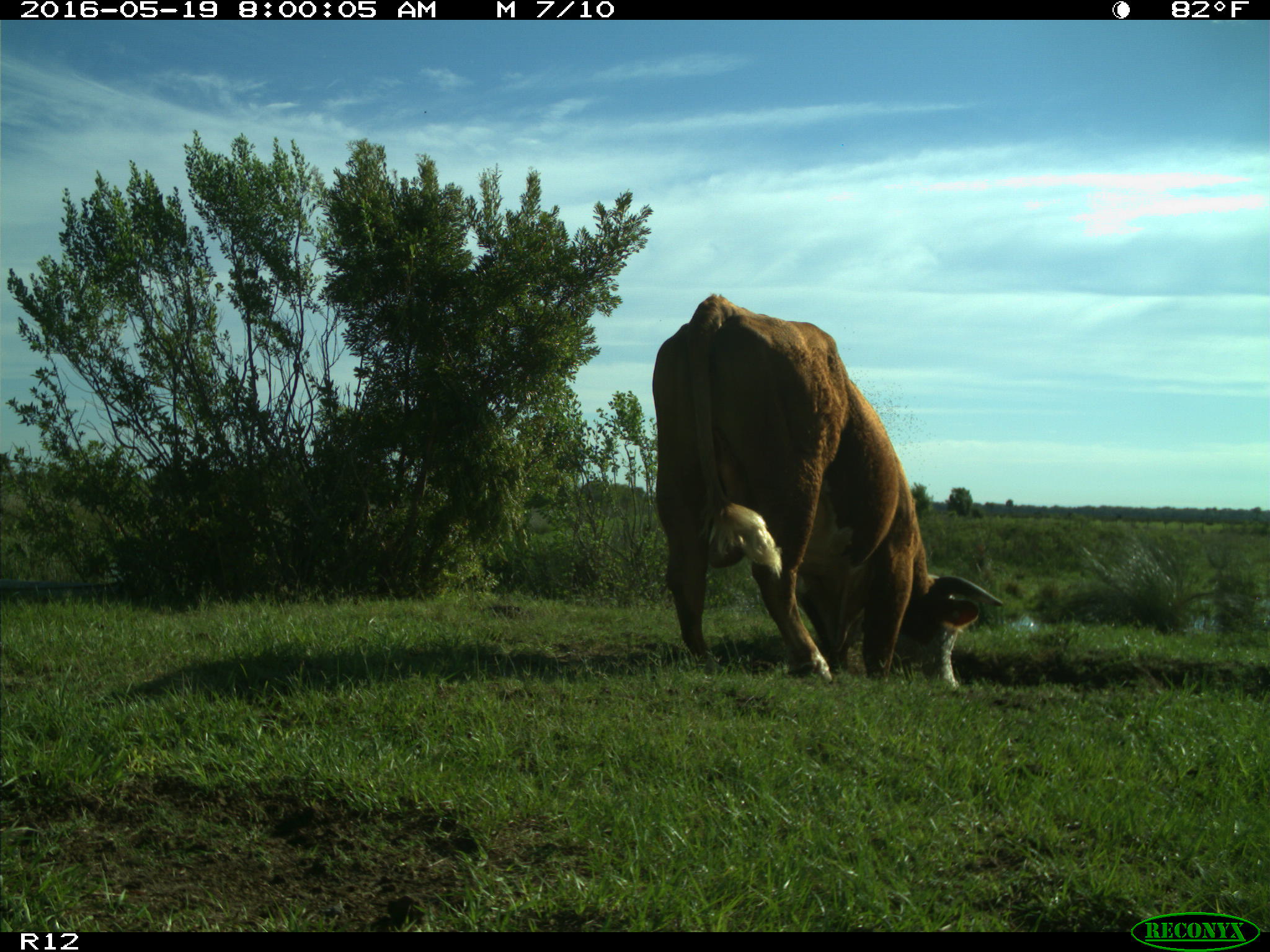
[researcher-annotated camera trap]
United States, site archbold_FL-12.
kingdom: Animalia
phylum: Chordata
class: Mammalia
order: Artiodactyla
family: Bovidae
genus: Bos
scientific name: Bos taurus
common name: domestic cow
Bos taurus (domestic cow).